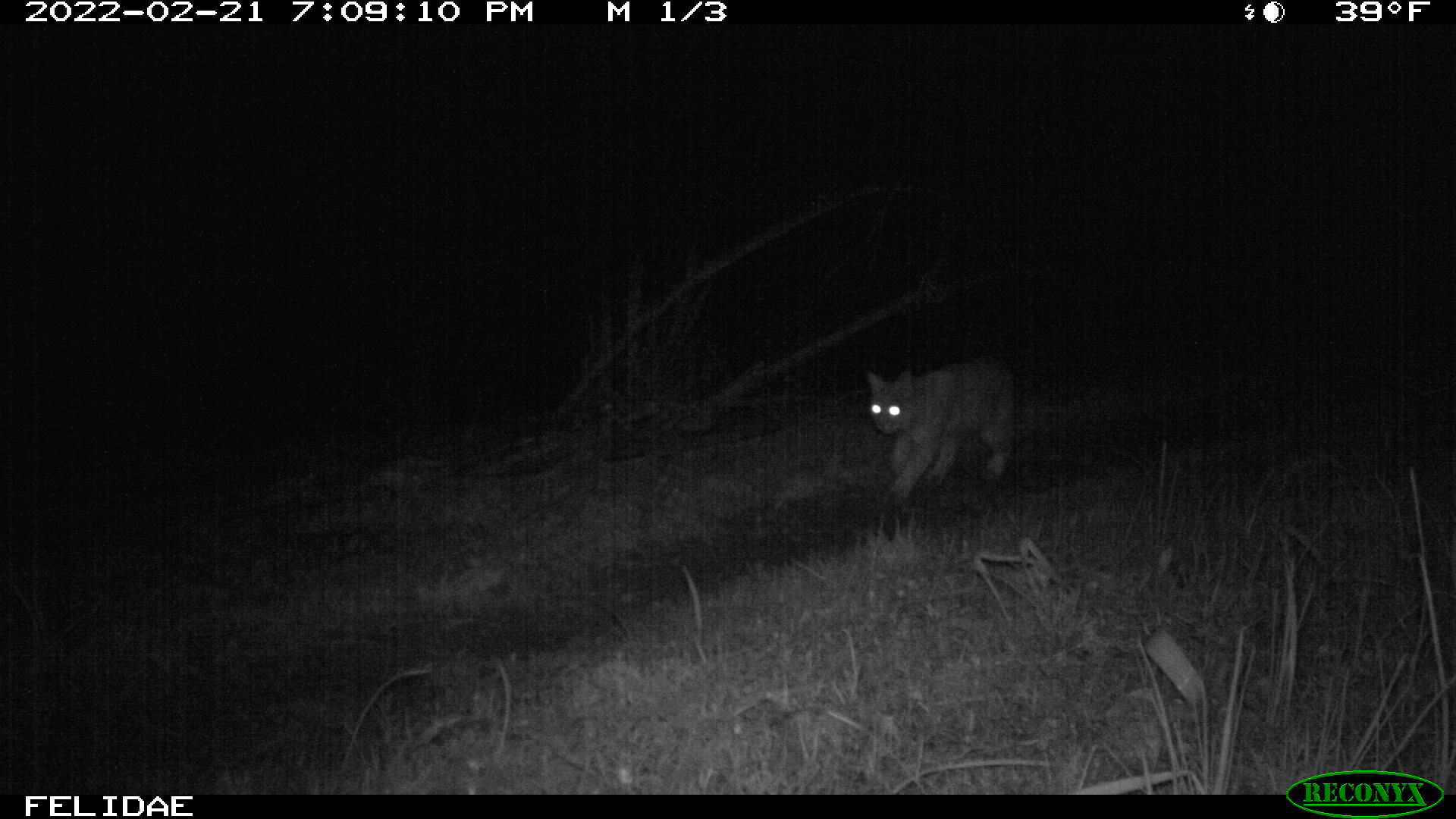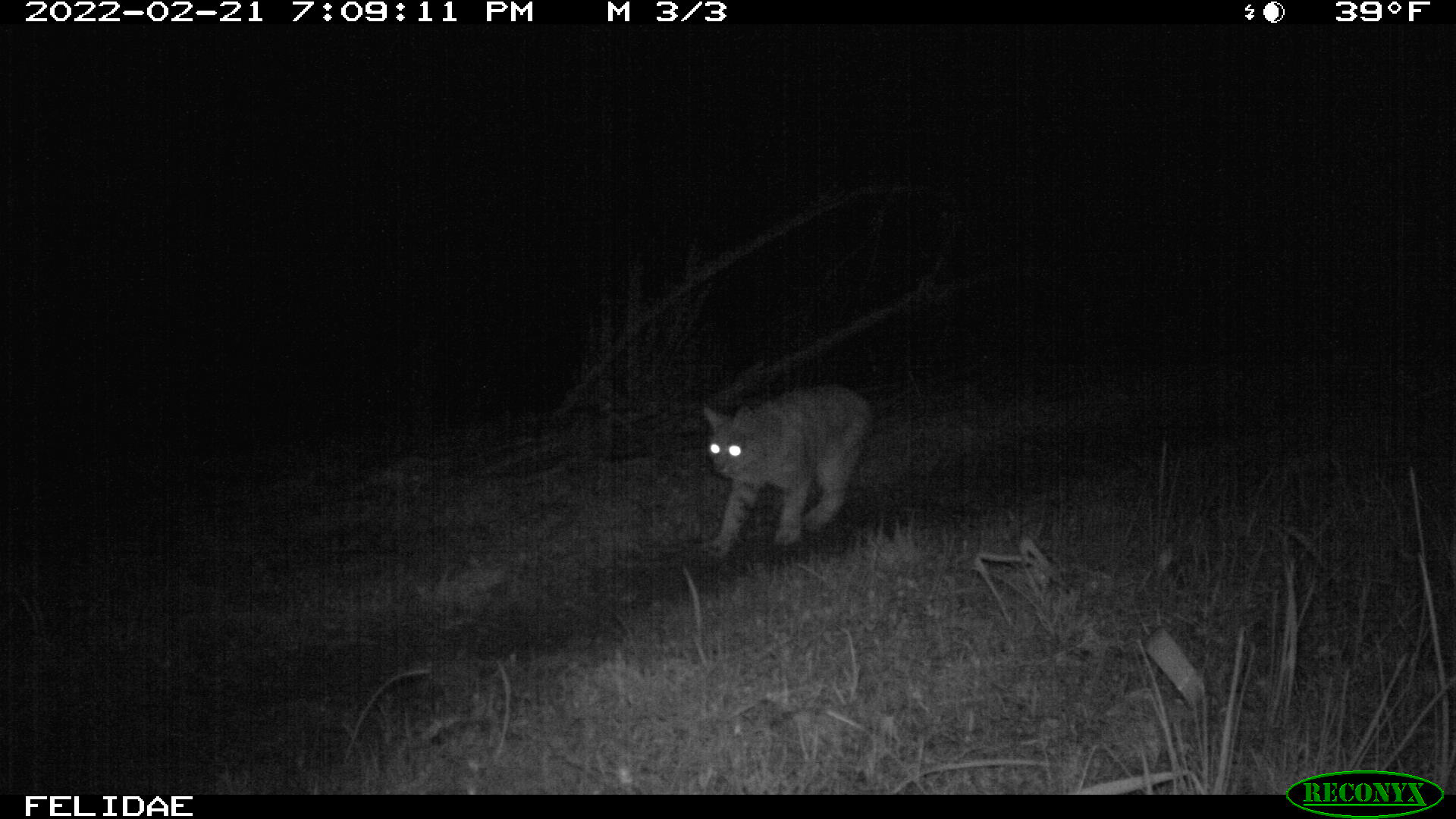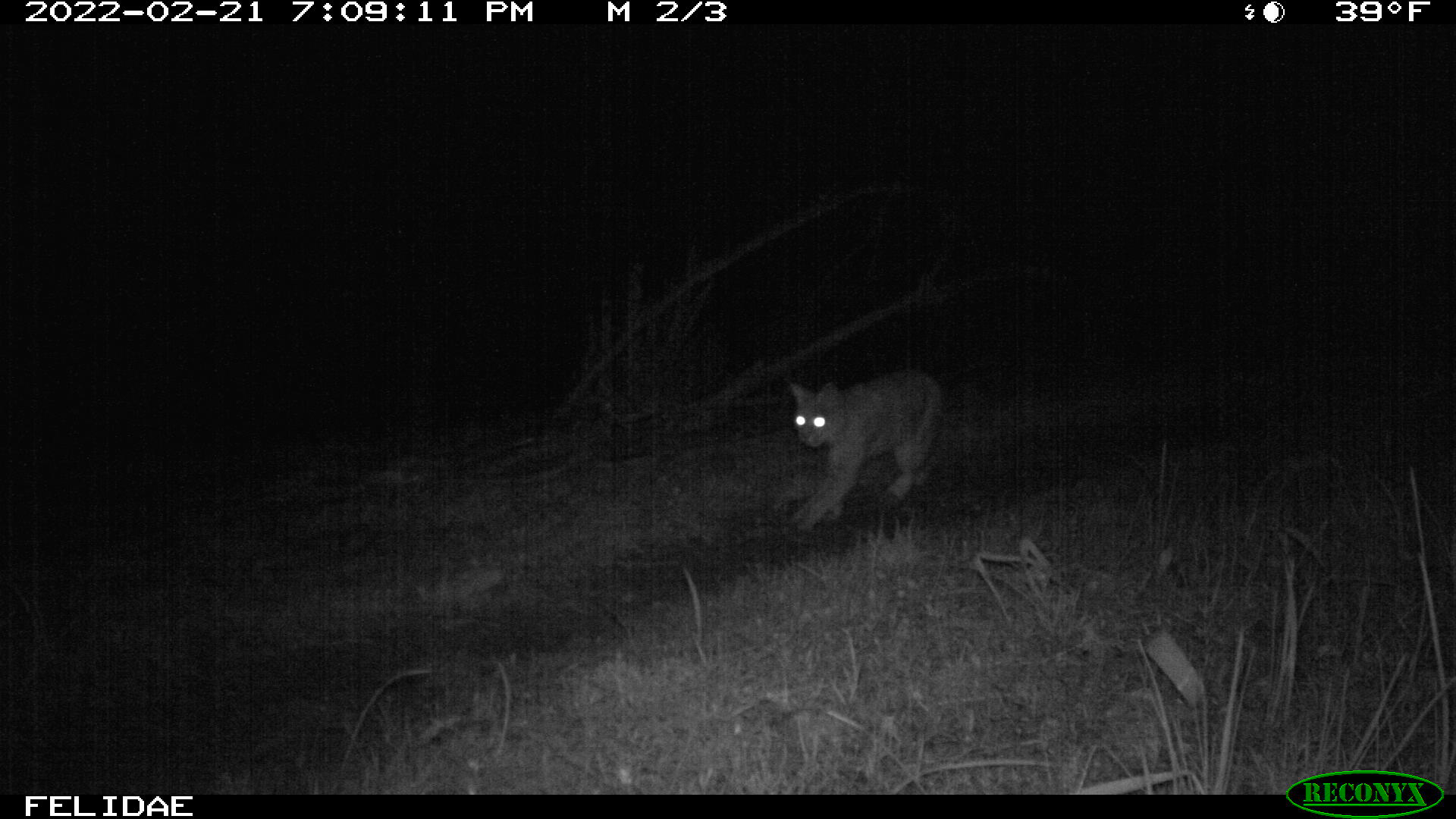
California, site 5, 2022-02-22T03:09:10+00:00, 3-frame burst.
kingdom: Animalia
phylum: Chordata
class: Mammalia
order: Carnivora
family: Felidae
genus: Lynx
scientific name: Lynx rufus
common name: bobcat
Bobcat (Lynx rufus).